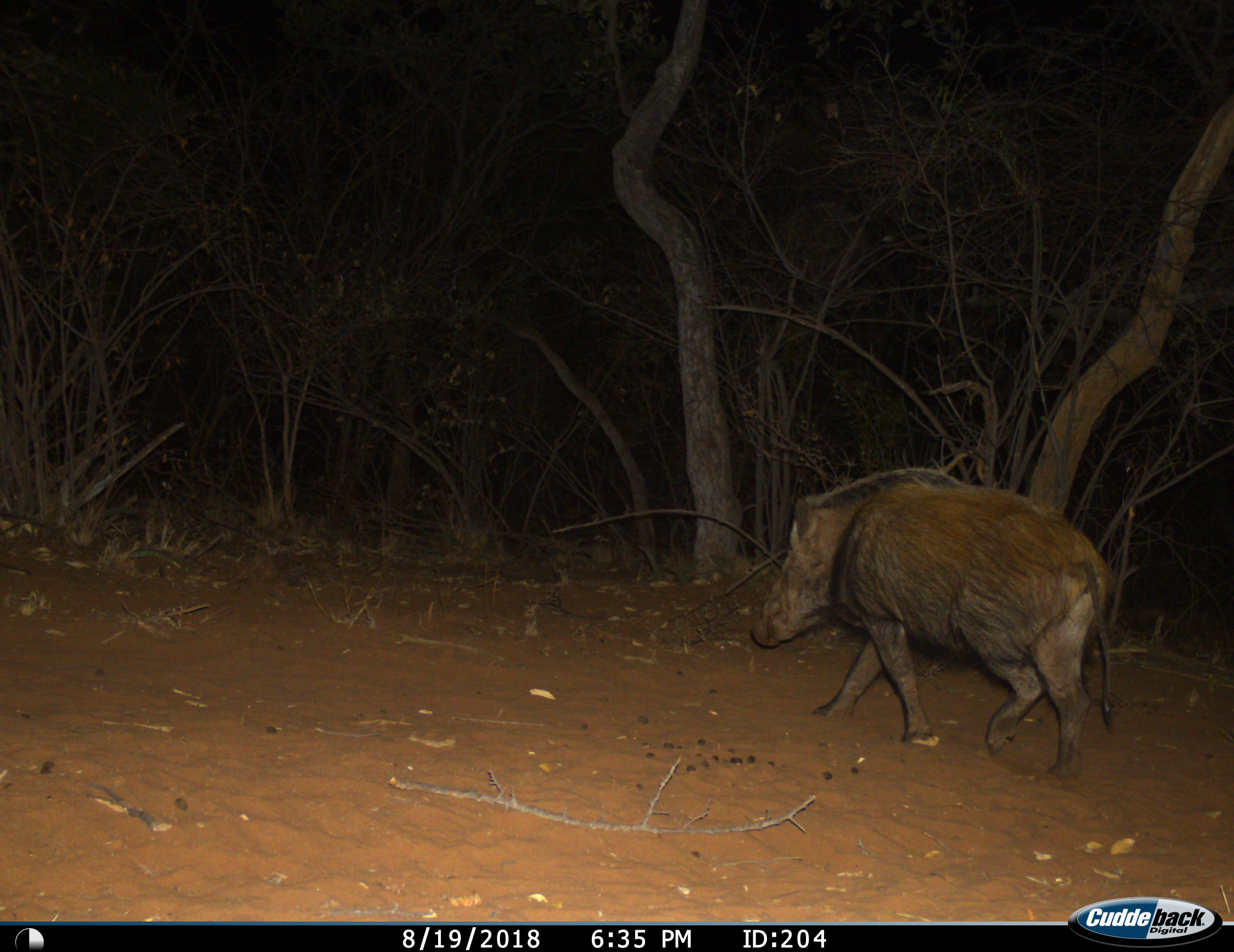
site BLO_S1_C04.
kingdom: Animalia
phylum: Chordata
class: Mammalia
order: Artiodactyla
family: Suidae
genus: Phacochoerus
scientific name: Phacochoerus africanus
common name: warthog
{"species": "warthog (Phacochoerus africanus)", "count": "1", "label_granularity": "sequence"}